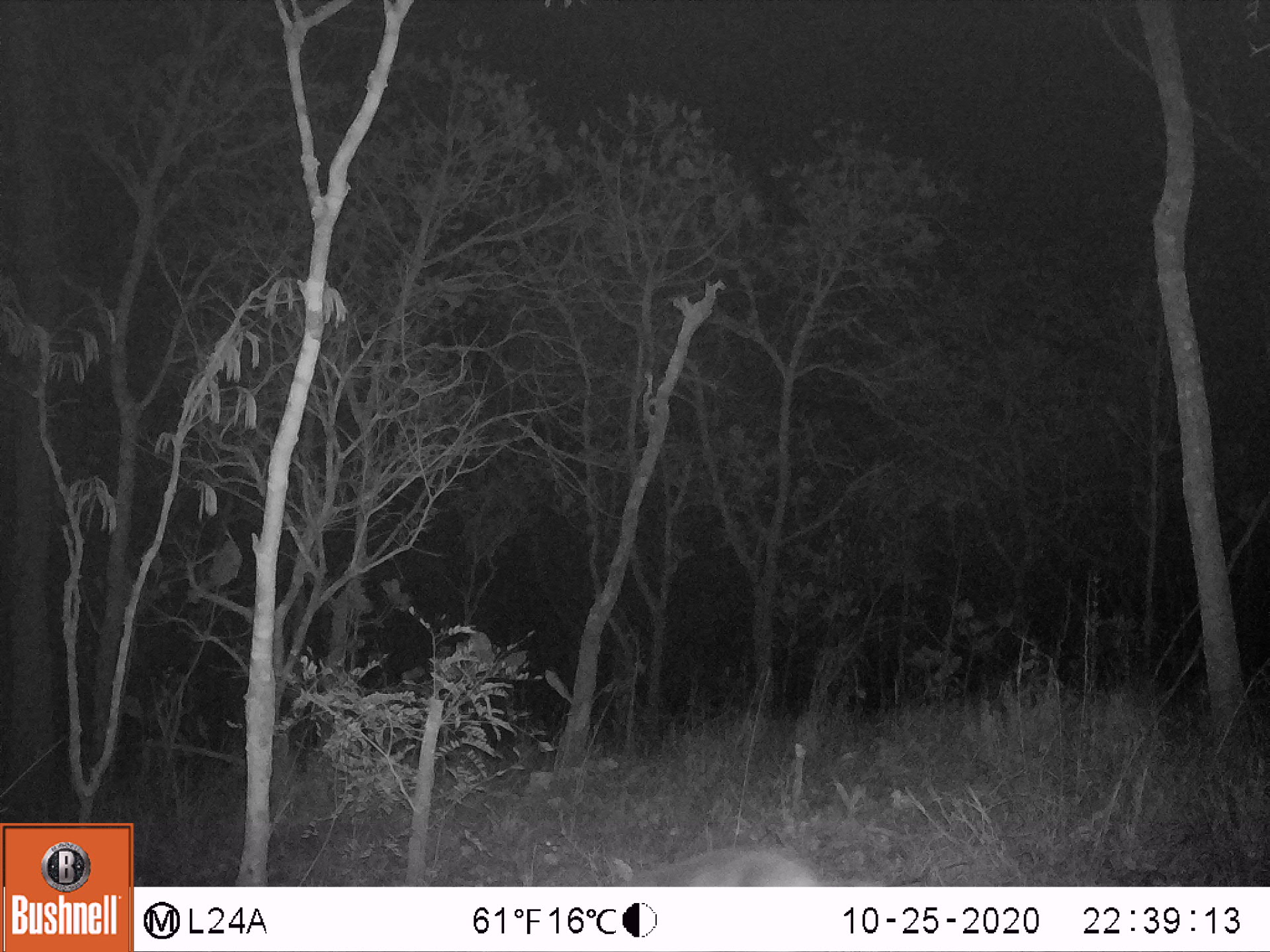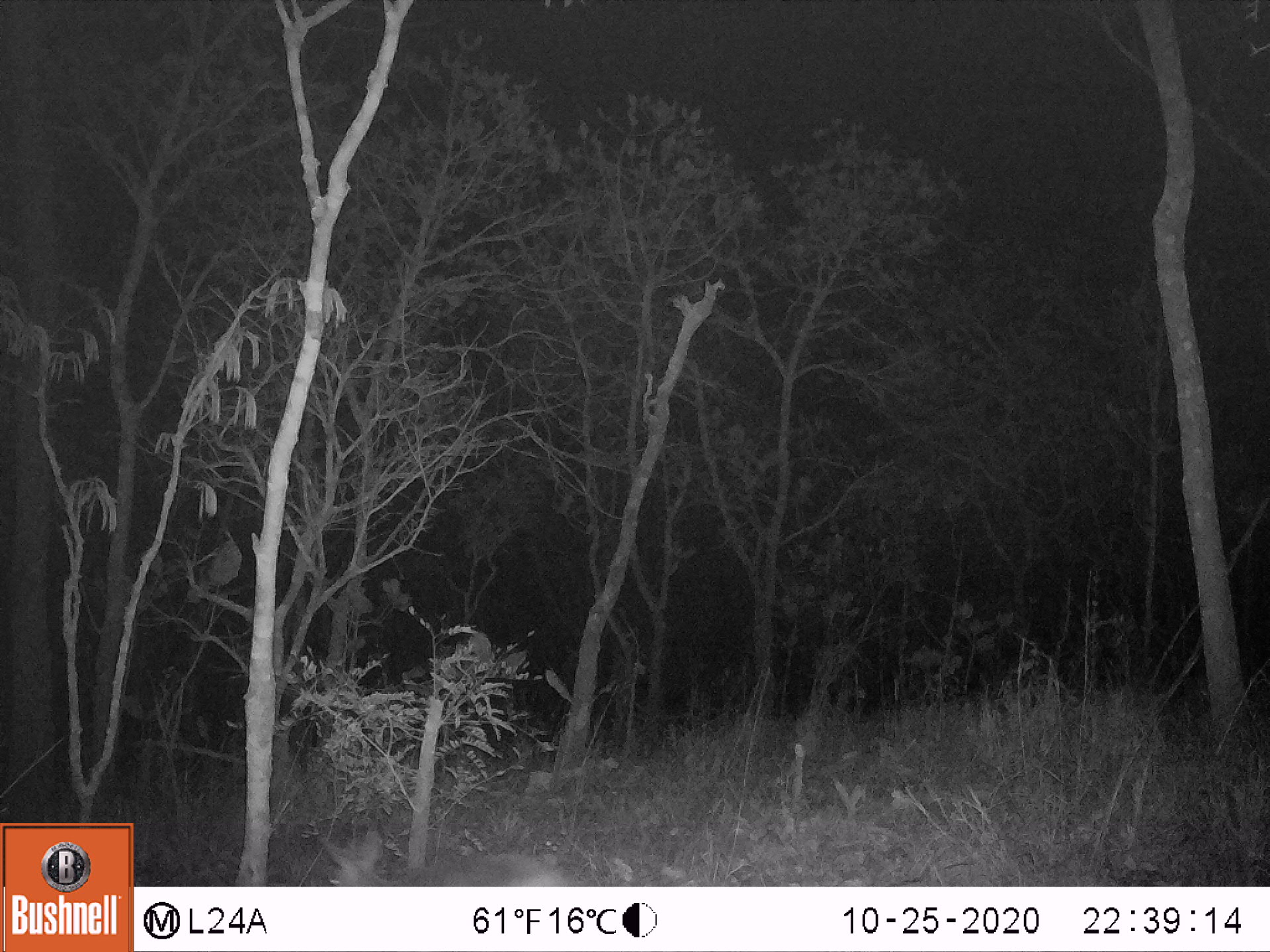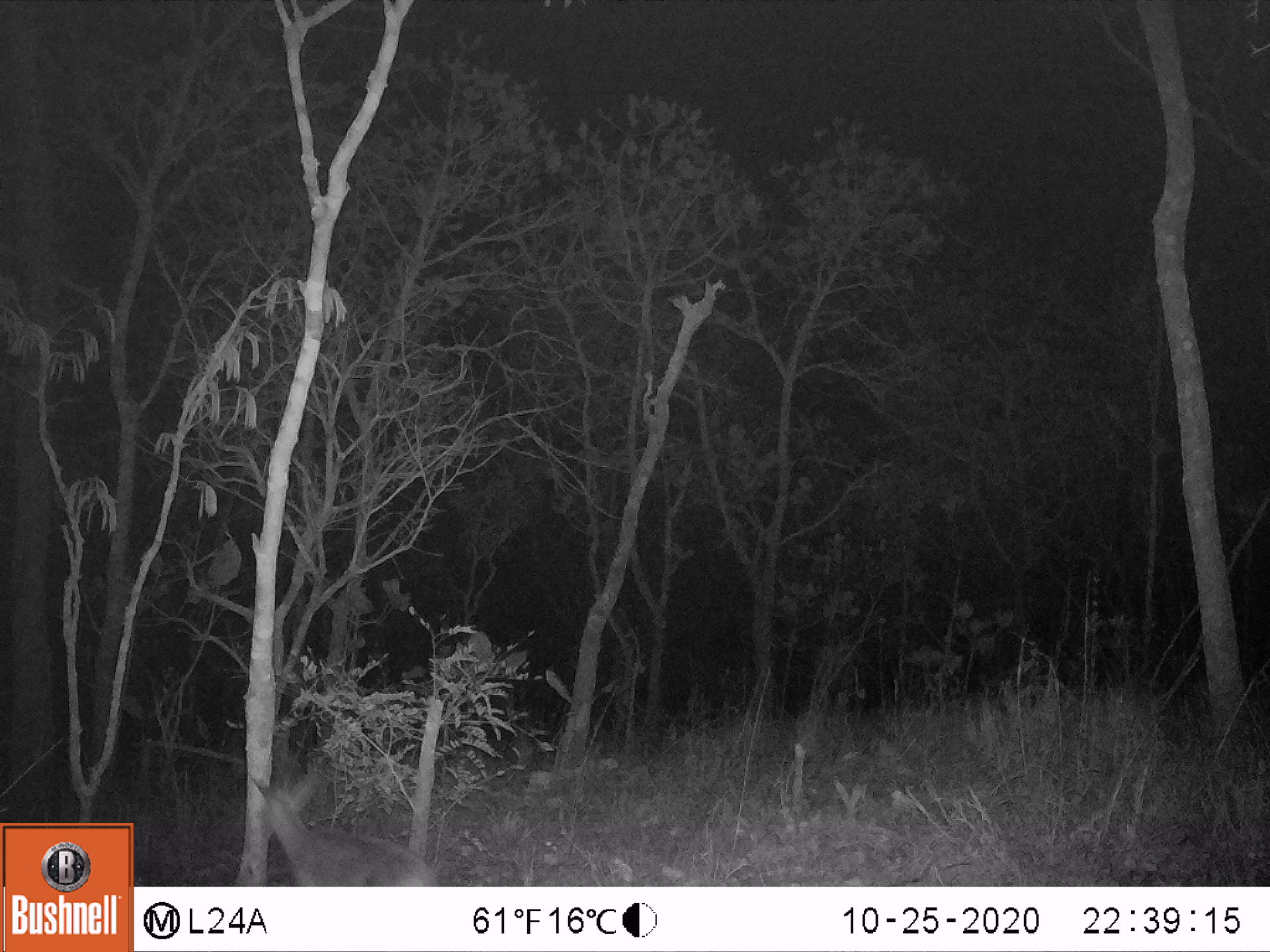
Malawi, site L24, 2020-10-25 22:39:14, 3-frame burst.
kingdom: Animalia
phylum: Chordata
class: Mammalia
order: Artiodactyla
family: Bovidae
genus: Sylvicapra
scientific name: Sylvicapra grimmia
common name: common duiker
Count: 1.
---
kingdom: Animalia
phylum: Chordata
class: Mammalia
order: Artiodactyla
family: Bovidae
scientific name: Antilopinae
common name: small antelope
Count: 1.